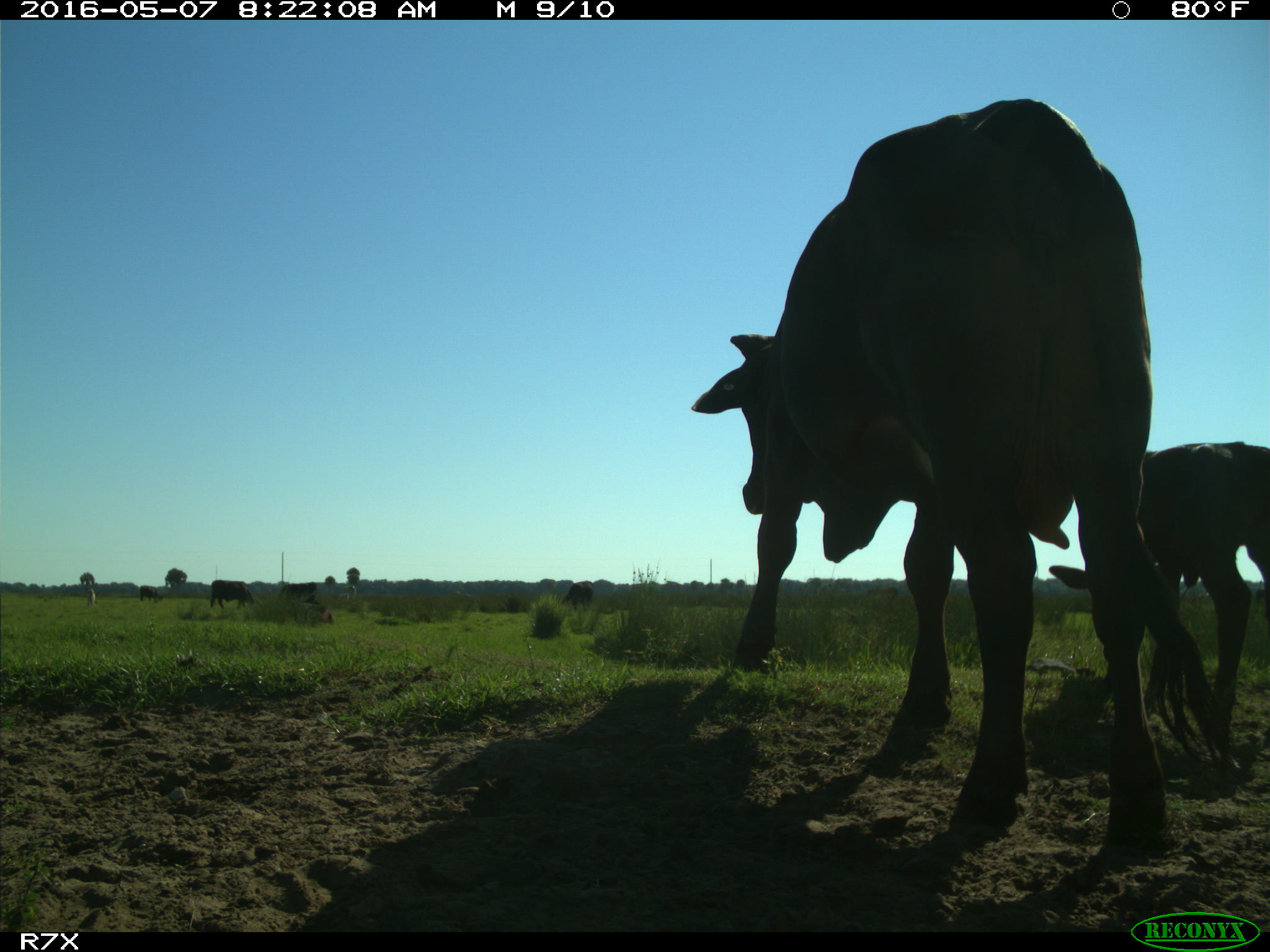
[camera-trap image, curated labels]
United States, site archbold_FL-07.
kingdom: Animalia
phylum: Chordata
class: Mammalia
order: Artiodactyla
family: Bovidae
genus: Bos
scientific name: Bos taurus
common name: domestic cow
Bos taurus (domestic cow).